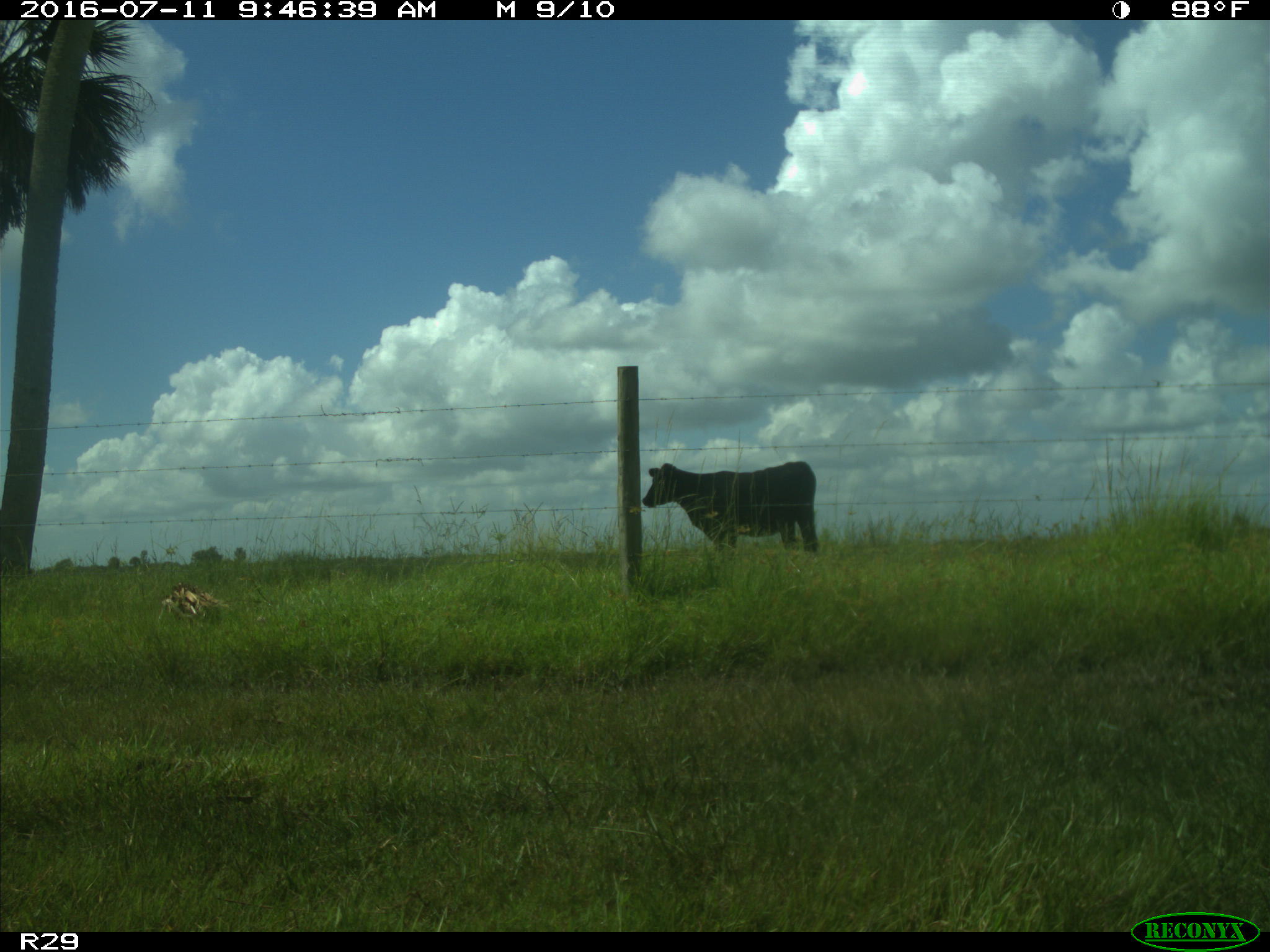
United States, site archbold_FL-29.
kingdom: Animalia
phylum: Chordata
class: Mammalia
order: Artiodactyla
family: Bovidae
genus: Bos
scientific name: Bos taurus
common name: domestic cow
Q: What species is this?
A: Bos taurus (domestic cow).